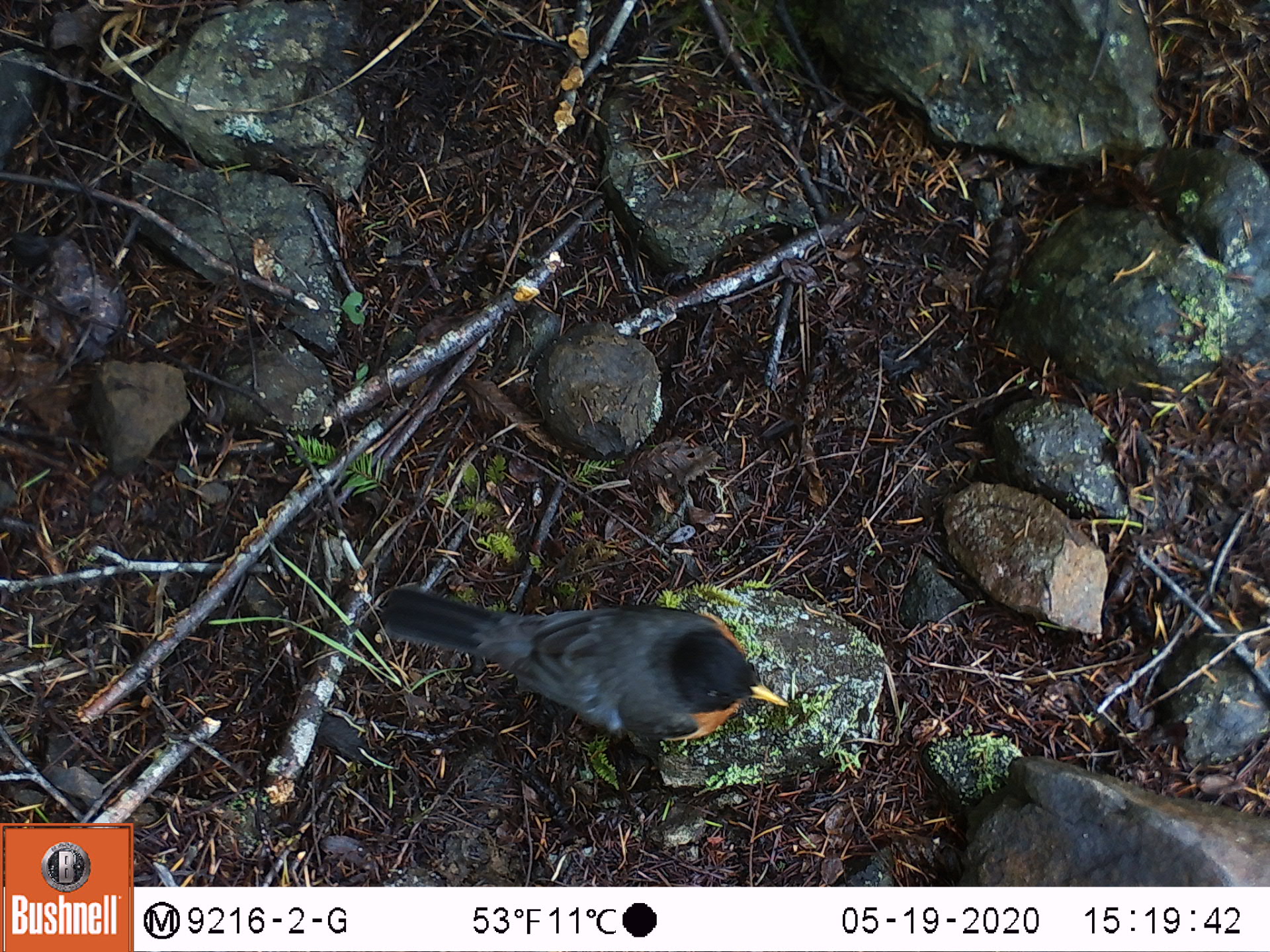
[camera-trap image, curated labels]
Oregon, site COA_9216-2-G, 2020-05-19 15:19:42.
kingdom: Animalia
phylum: Chordata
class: Aves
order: Passeriformes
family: Turdidae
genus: Turdus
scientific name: Turdus migratorius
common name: american robin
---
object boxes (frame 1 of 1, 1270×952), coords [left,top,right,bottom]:
american robin: [366,569,806,754]